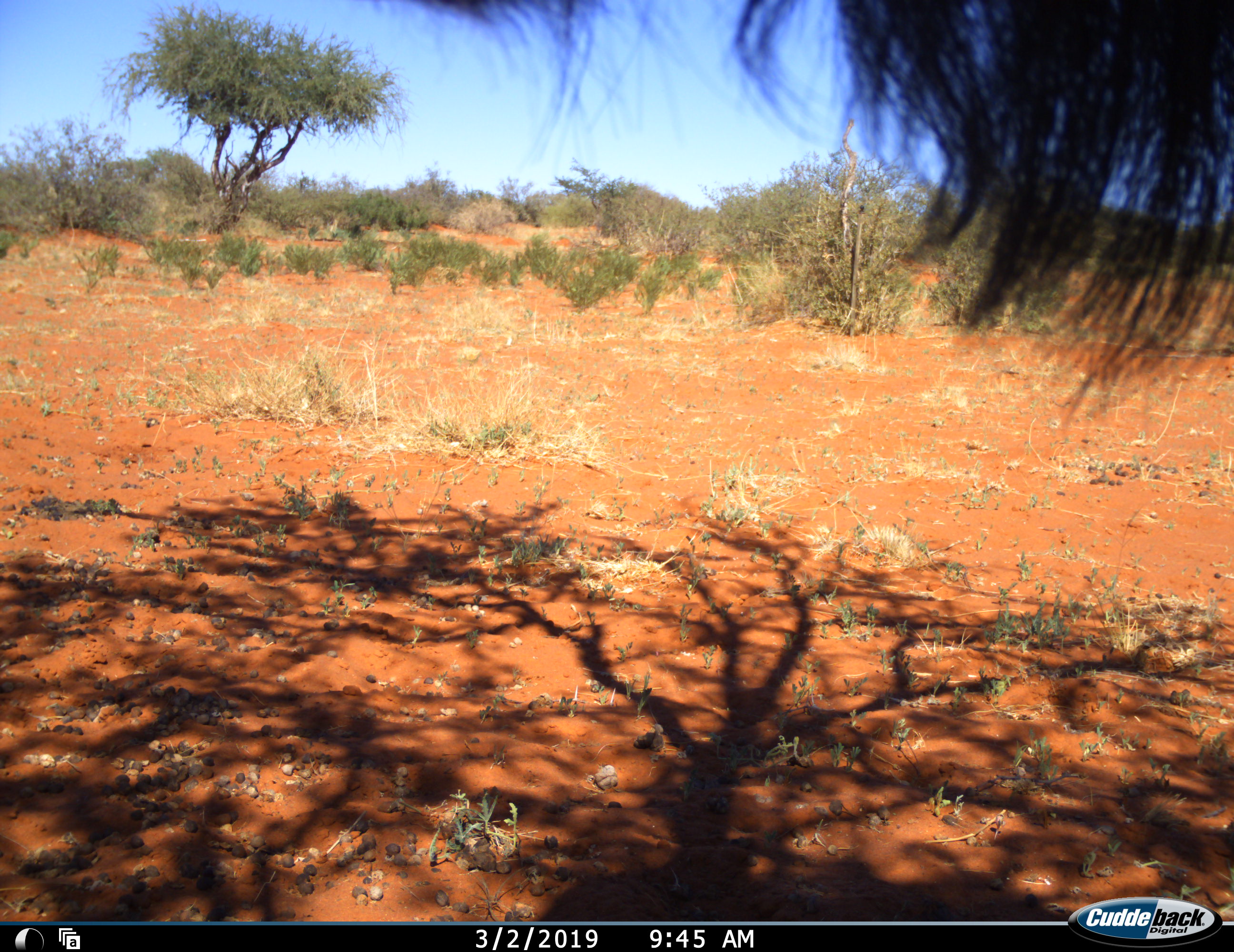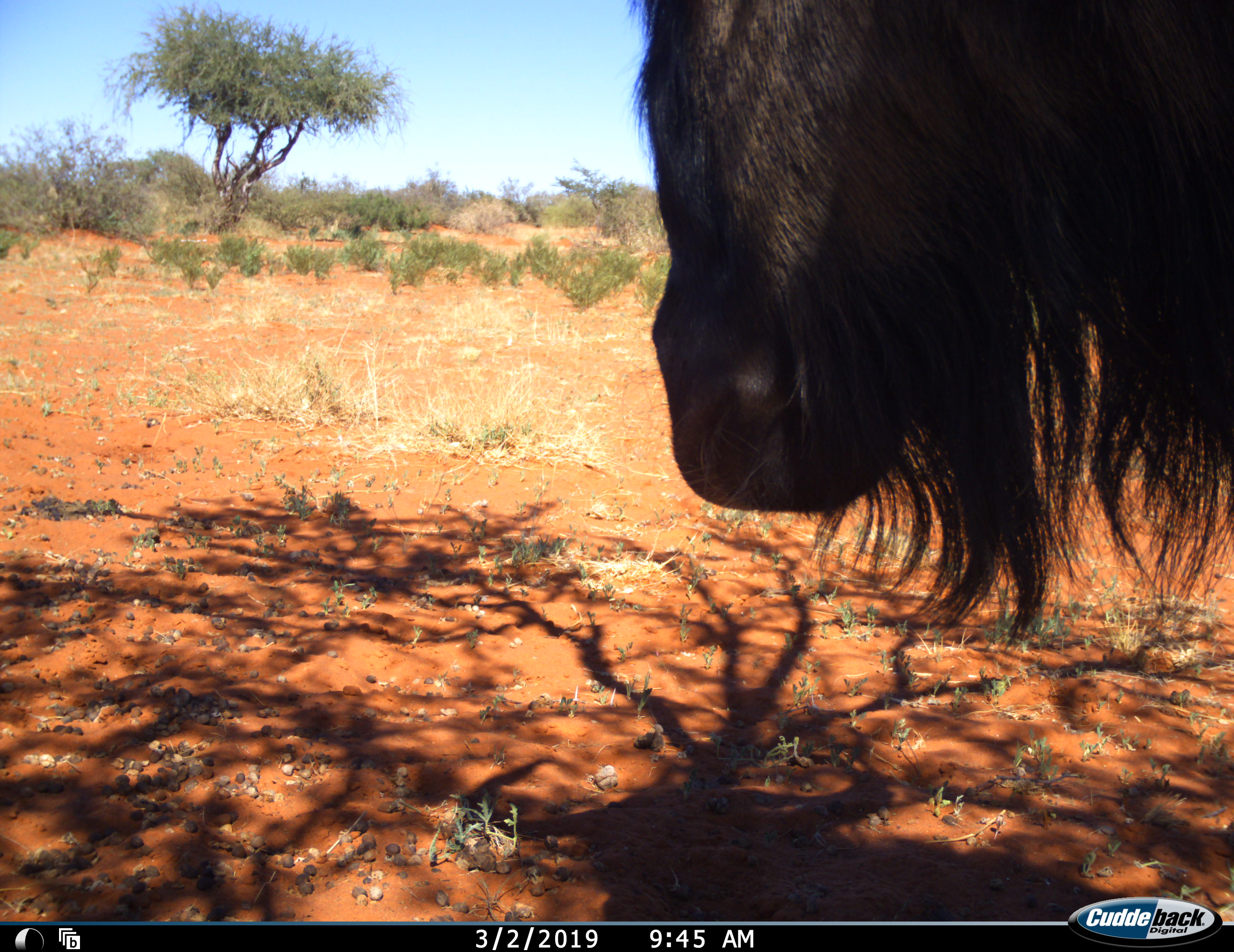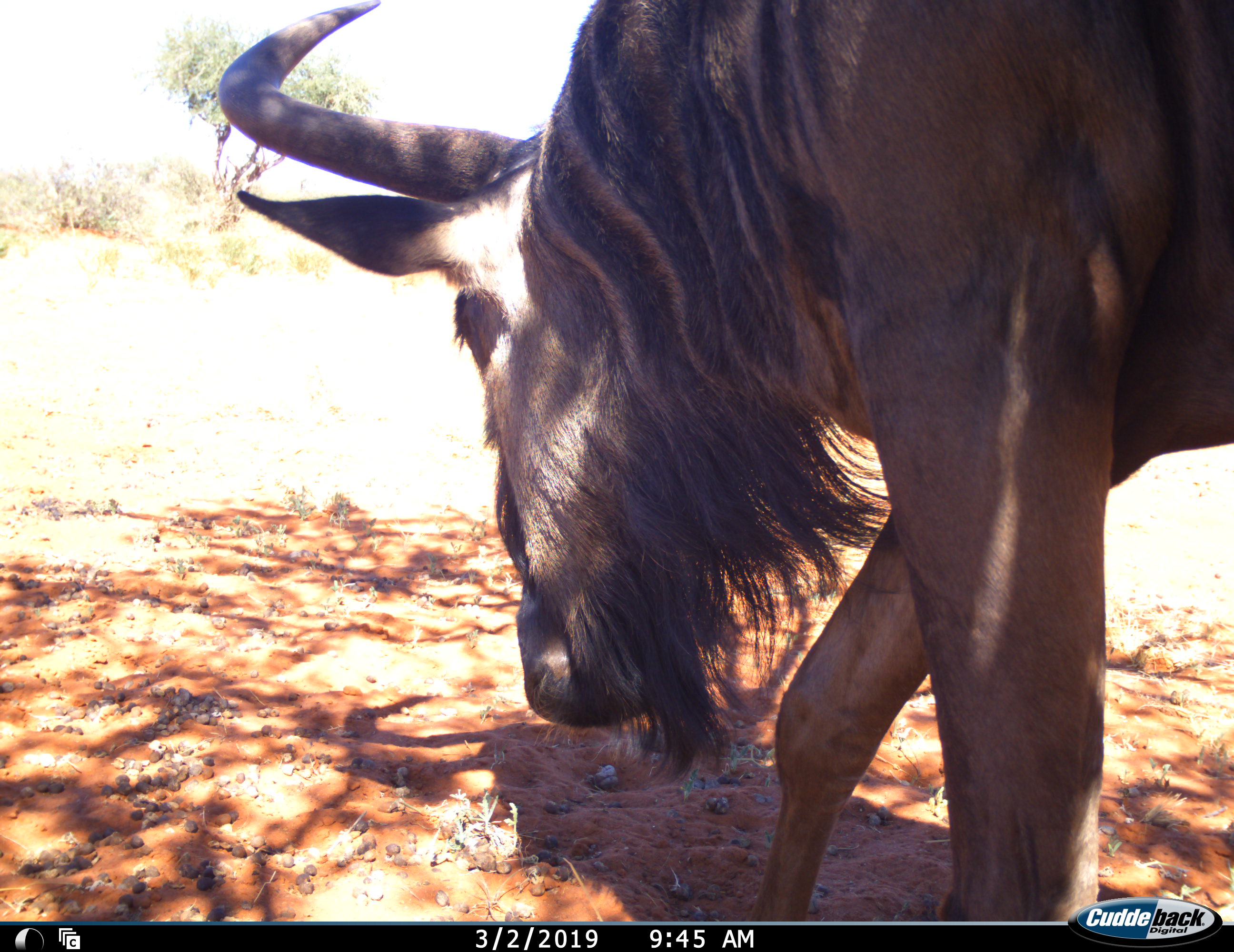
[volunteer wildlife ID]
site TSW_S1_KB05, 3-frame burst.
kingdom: Animalia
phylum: Chordata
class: Mammalia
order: Artiodactyla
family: Bovidae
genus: Connochaetes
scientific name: Connochaetes taurinus taurinus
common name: blue wildebeest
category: wildebeestblue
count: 1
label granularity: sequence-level